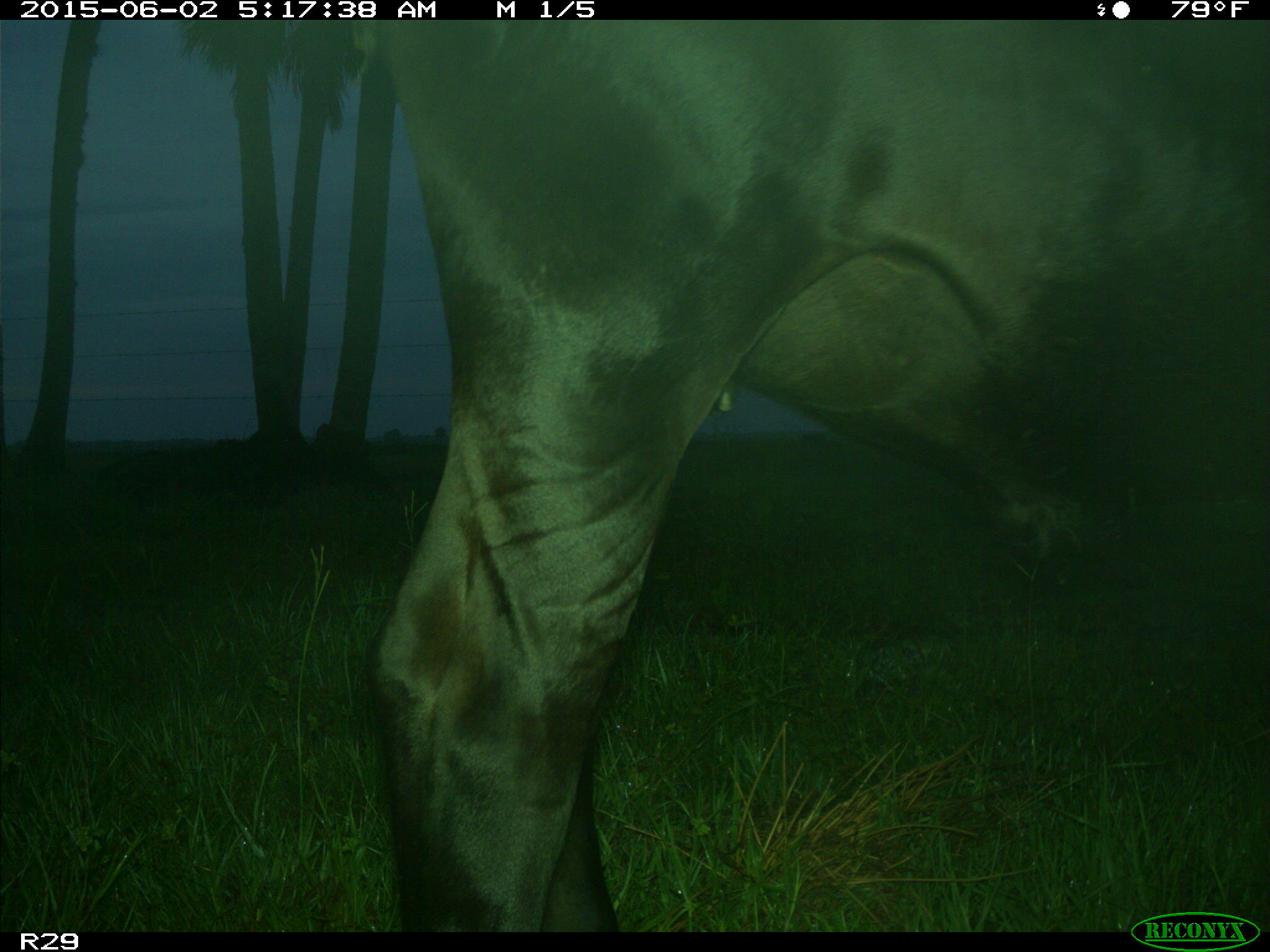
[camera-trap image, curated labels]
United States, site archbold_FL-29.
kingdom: Animalia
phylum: Chordata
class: Mammalia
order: Artiodactyla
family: Bovidae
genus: Bos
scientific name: Bos taurus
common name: domestic cow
Bos taurus (domestic cow).